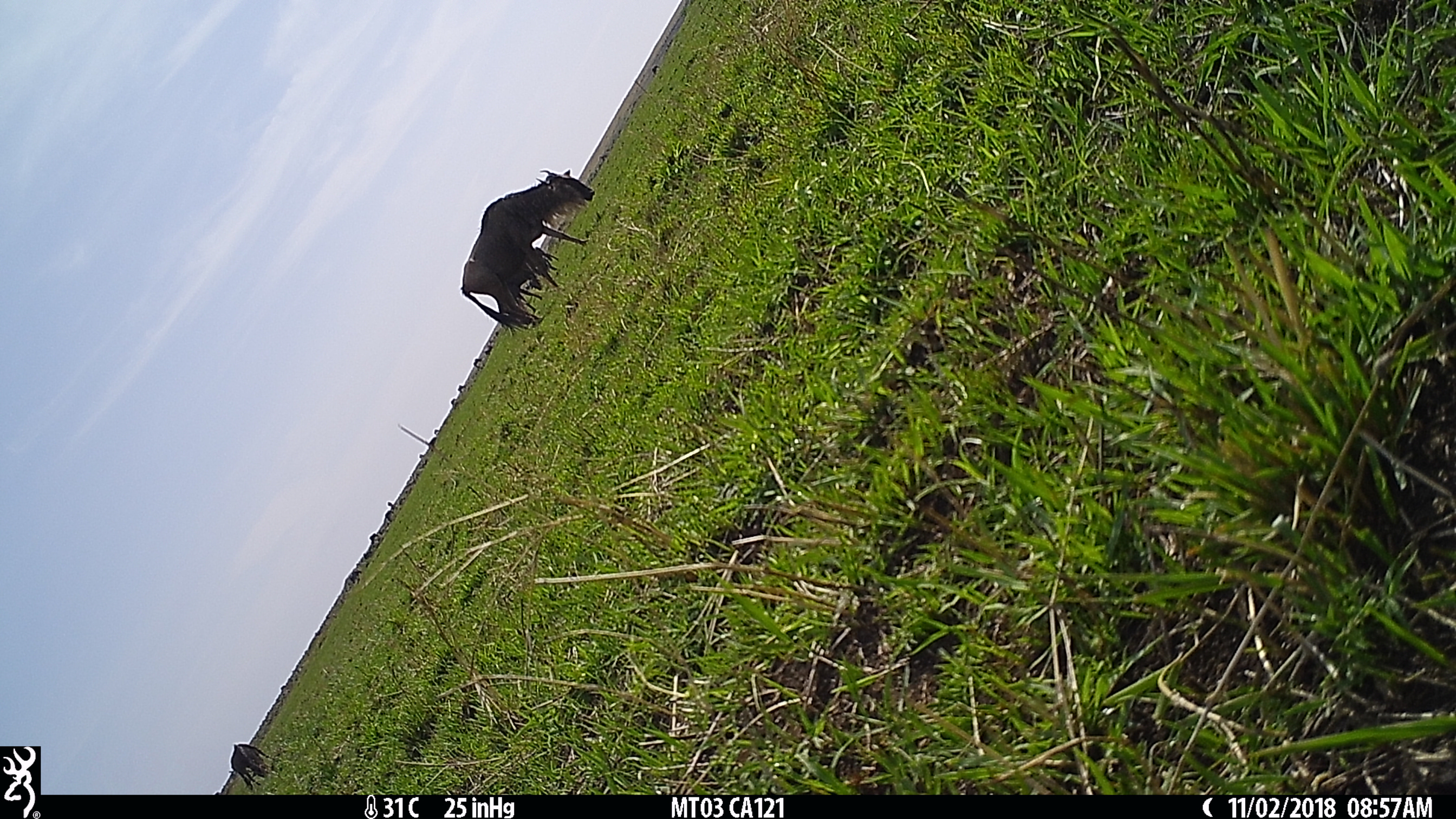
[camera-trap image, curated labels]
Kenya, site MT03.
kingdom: Animalia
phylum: Chordata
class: Mammalia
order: Artiodactyla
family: Bovidae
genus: Connochaetes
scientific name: Connochaetes taurinus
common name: blue wildebeest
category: wildebeest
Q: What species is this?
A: Wildebeest (blue wildebeest) (Connochaetes taurinus).